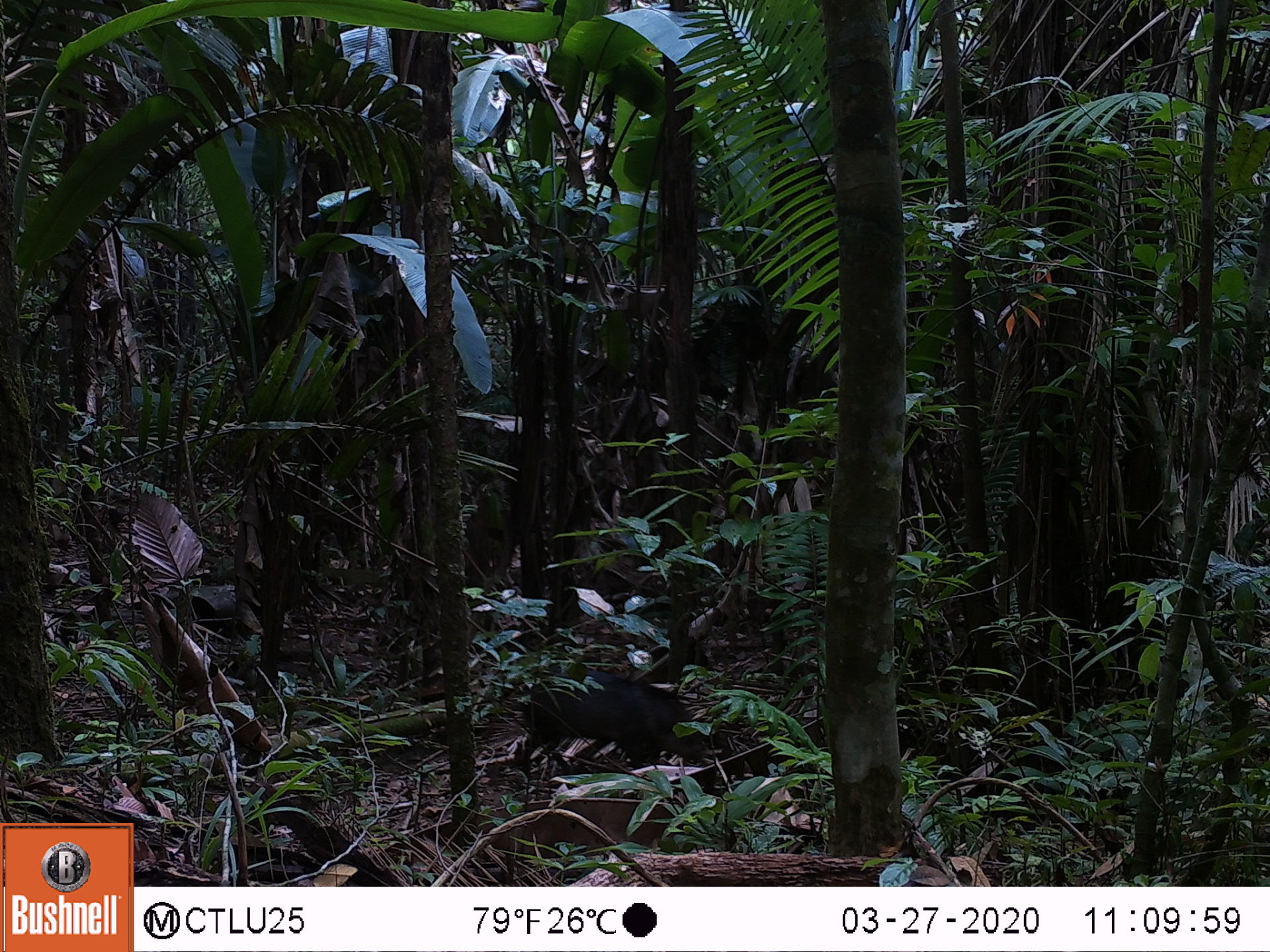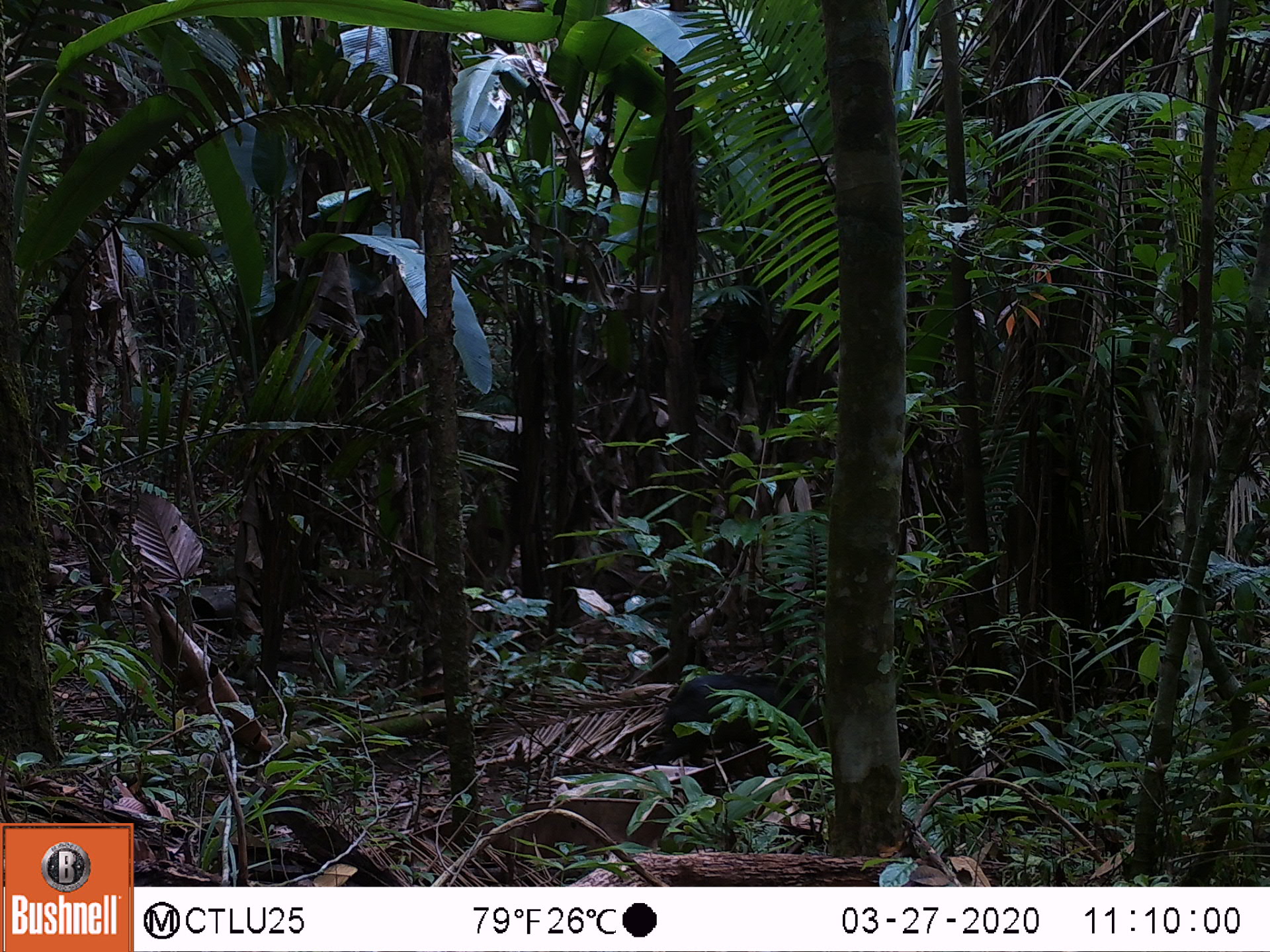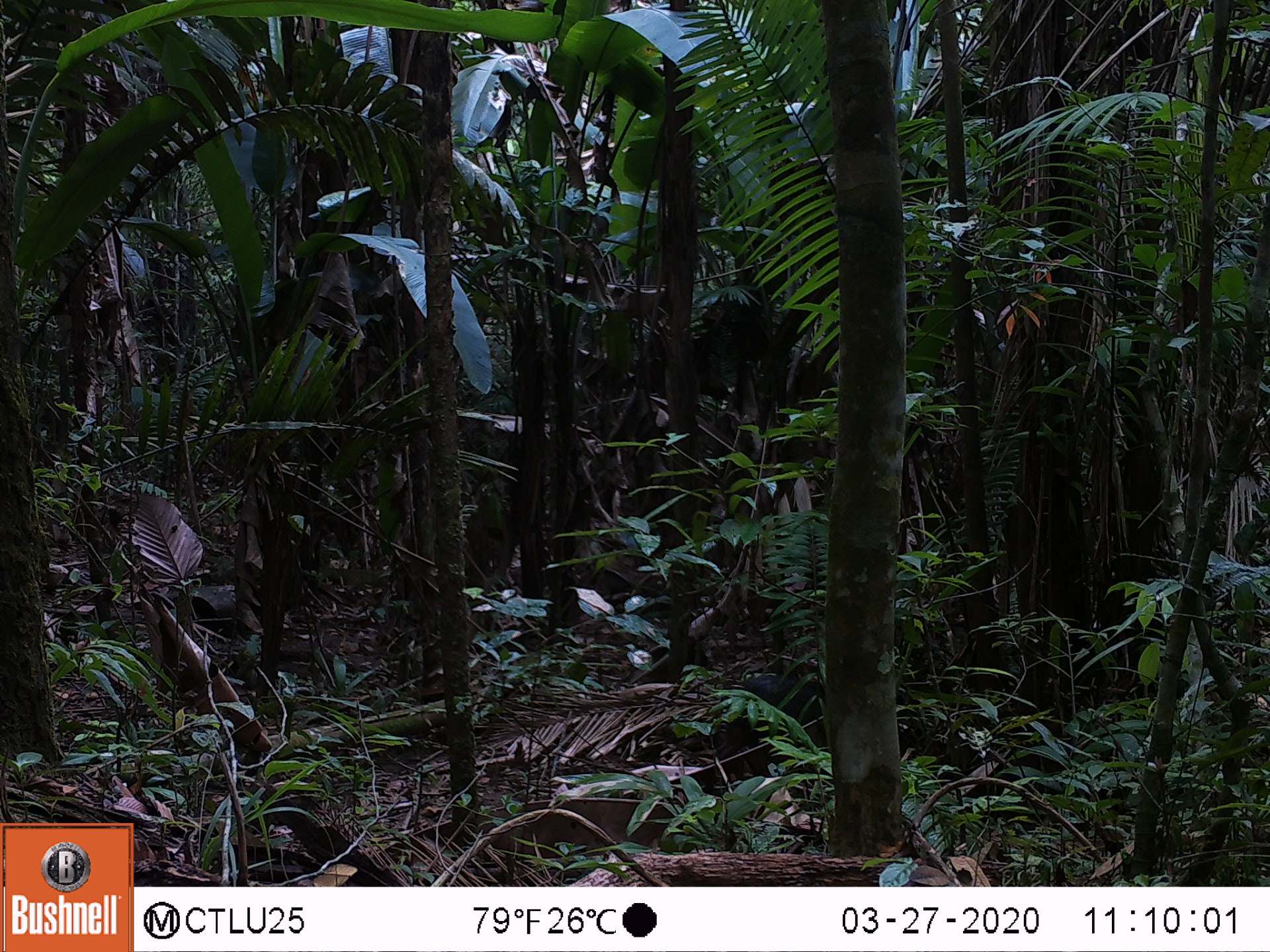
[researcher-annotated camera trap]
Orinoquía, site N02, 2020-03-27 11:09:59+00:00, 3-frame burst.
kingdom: Animalia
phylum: Chordata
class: Mammalia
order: Artiodactyla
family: Tayassuidae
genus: Pecari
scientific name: Pecari tajacu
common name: collared peccary